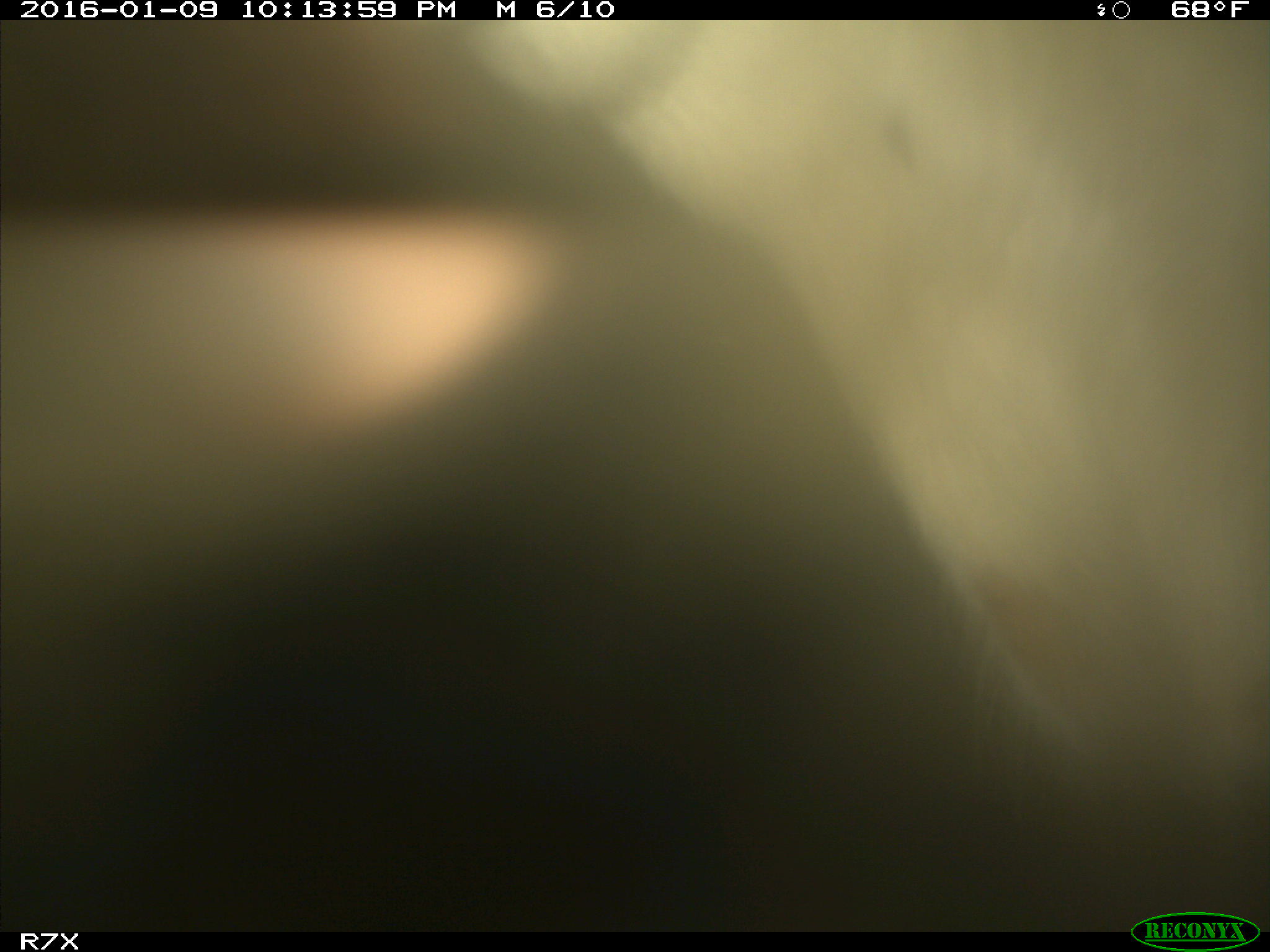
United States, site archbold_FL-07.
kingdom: Animalia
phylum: Chordata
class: Mammalia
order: Artiodactyla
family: Bovidae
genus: Bos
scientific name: Bos taurus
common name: domestic cow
Bos taurus (domestic cow).